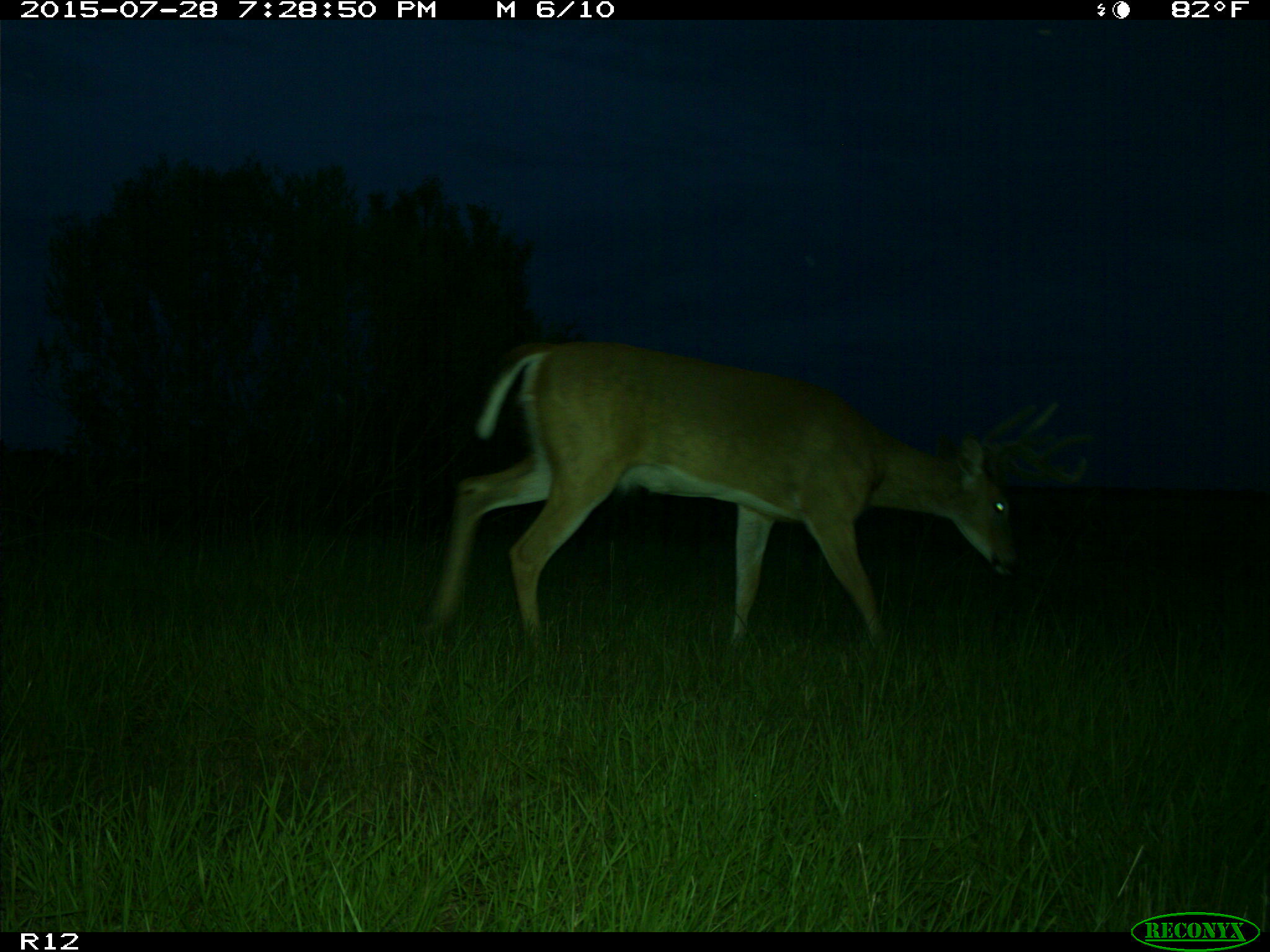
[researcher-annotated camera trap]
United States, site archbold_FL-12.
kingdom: Animalia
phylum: Chordata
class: Mammalia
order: Artiodactyla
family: Cervidae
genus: Odocoileus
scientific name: Odocoileus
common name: deer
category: unidentified deer